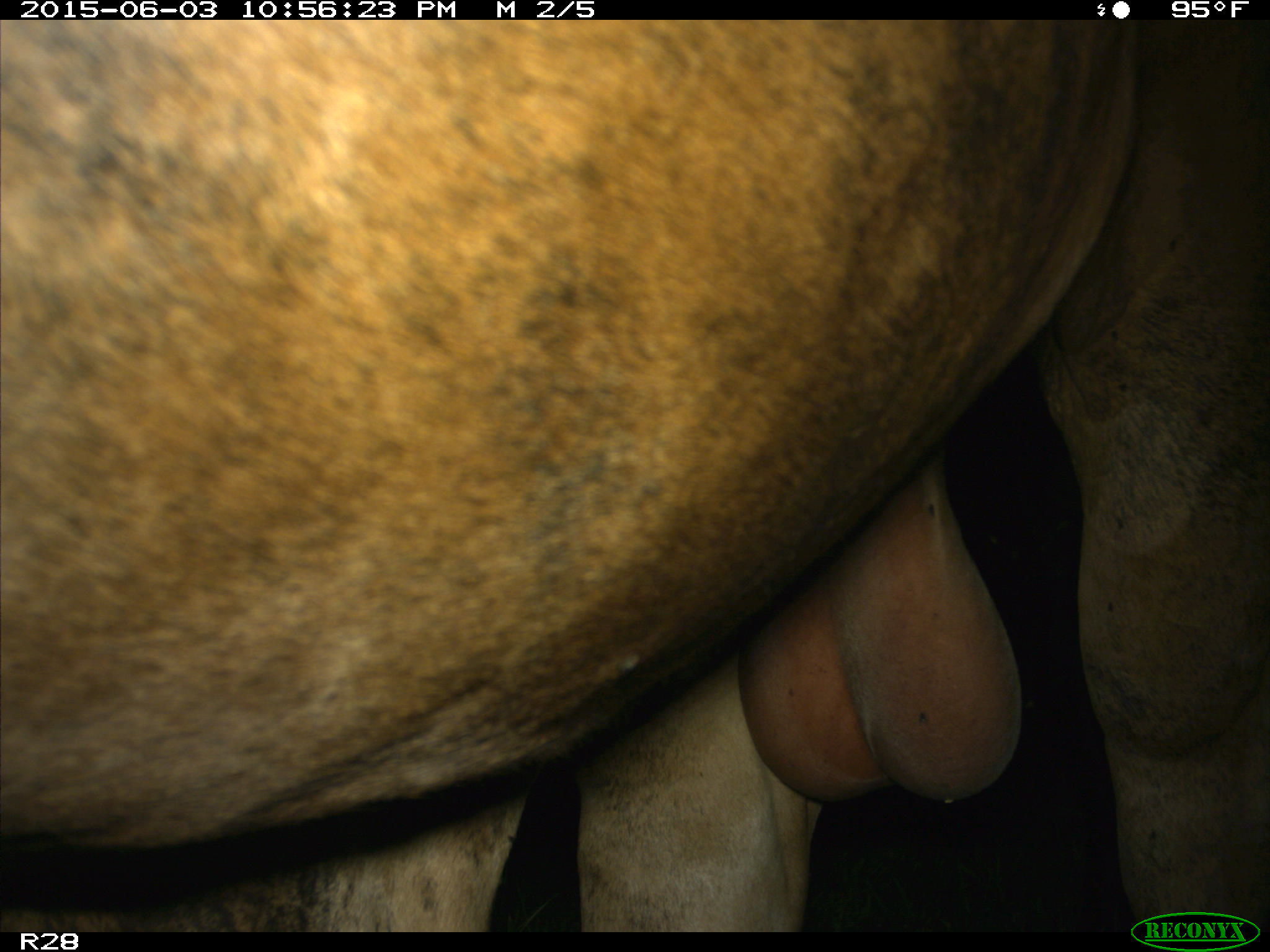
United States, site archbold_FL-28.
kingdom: Animalia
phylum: Chordata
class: Mammalia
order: Artiodactyla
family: Bovidae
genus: Bos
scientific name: Bos taurus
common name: domestic cow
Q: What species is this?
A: Bos taurus (domestic cow).